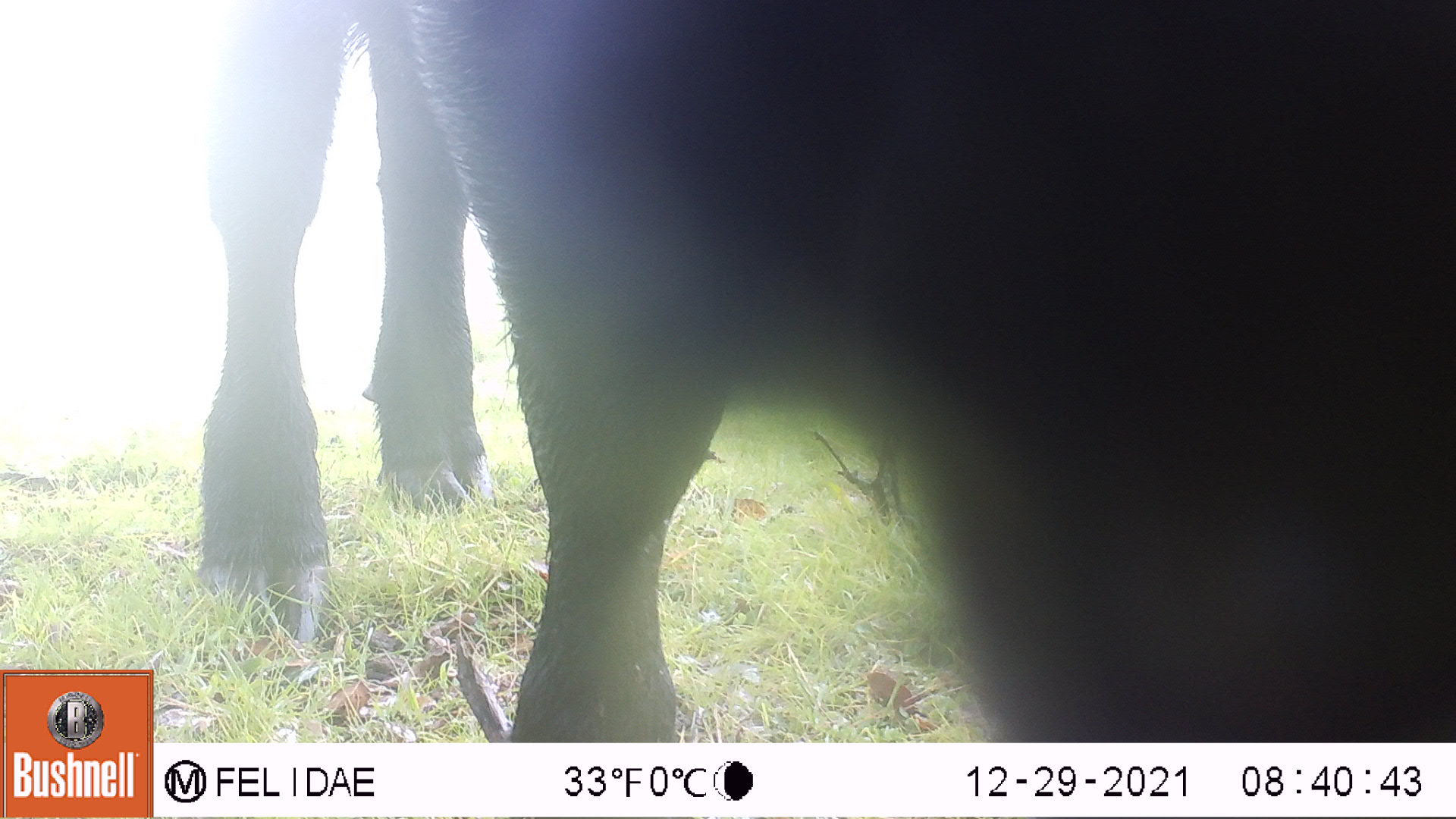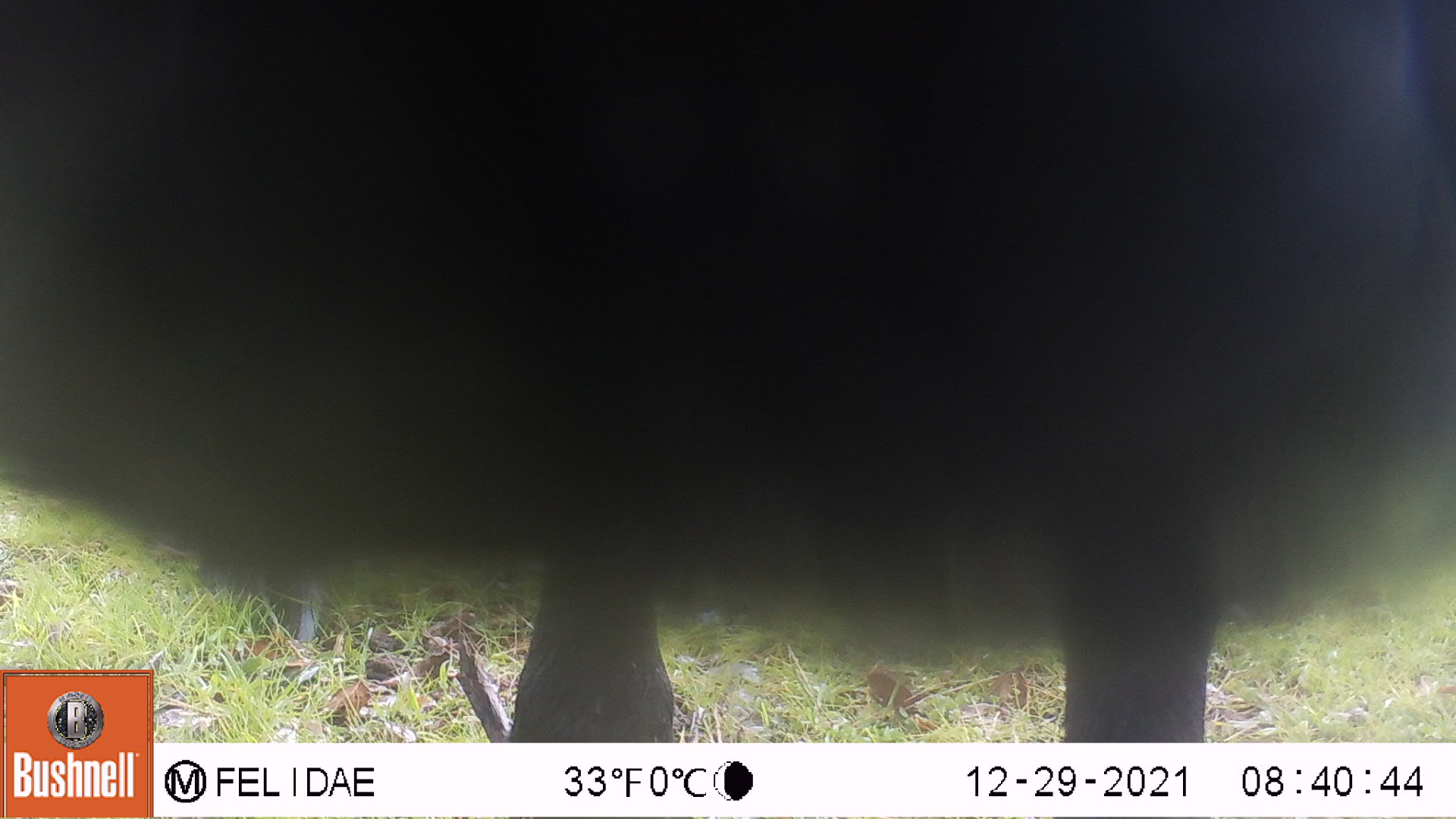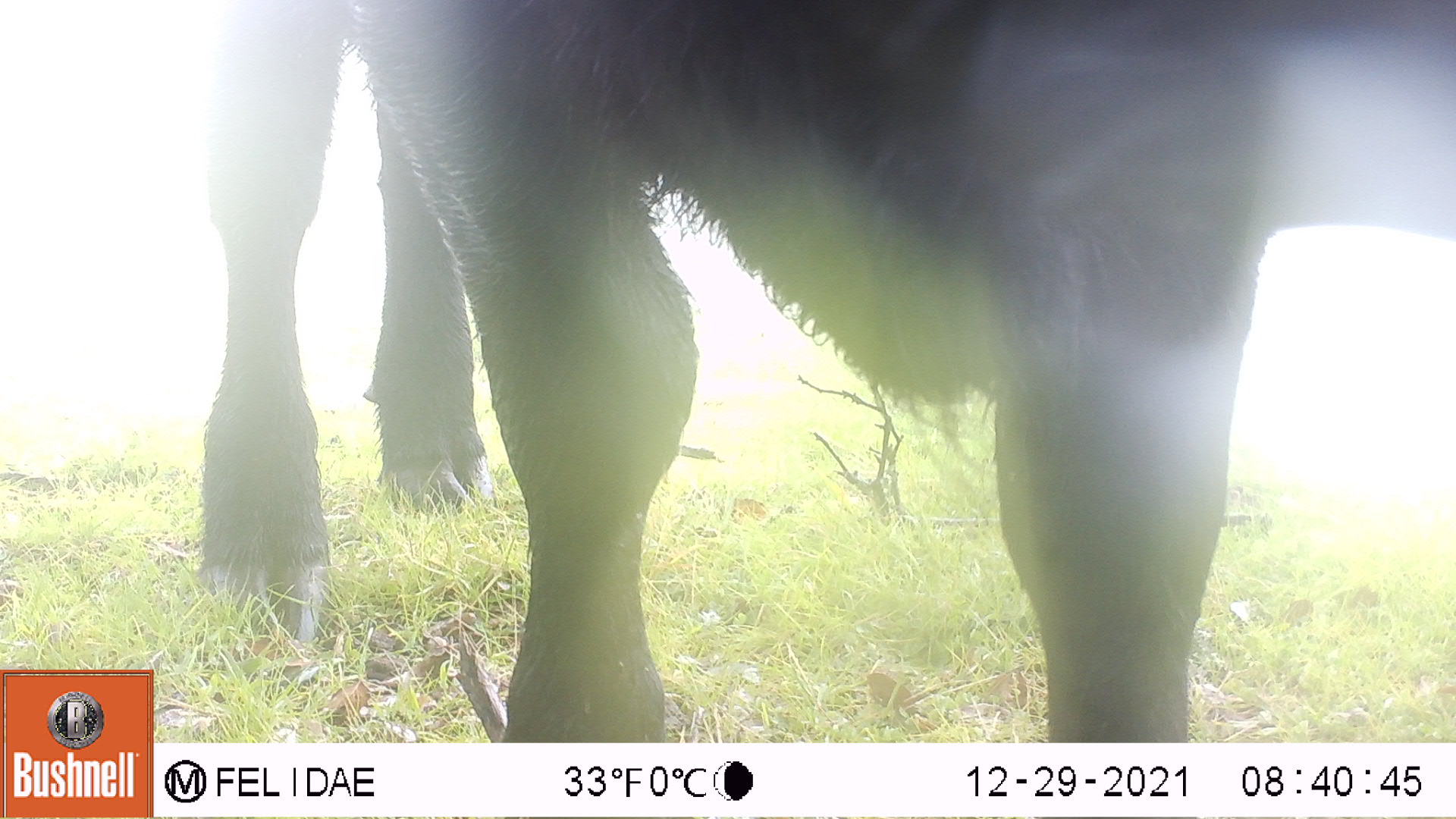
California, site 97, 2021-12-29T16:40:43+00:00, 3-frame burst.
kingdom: Animalia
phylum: Chordata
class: Mammalia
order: Artiodactyla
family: Bovidae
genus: Bos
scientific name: Bos taurus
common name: domestic cattle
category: cattle